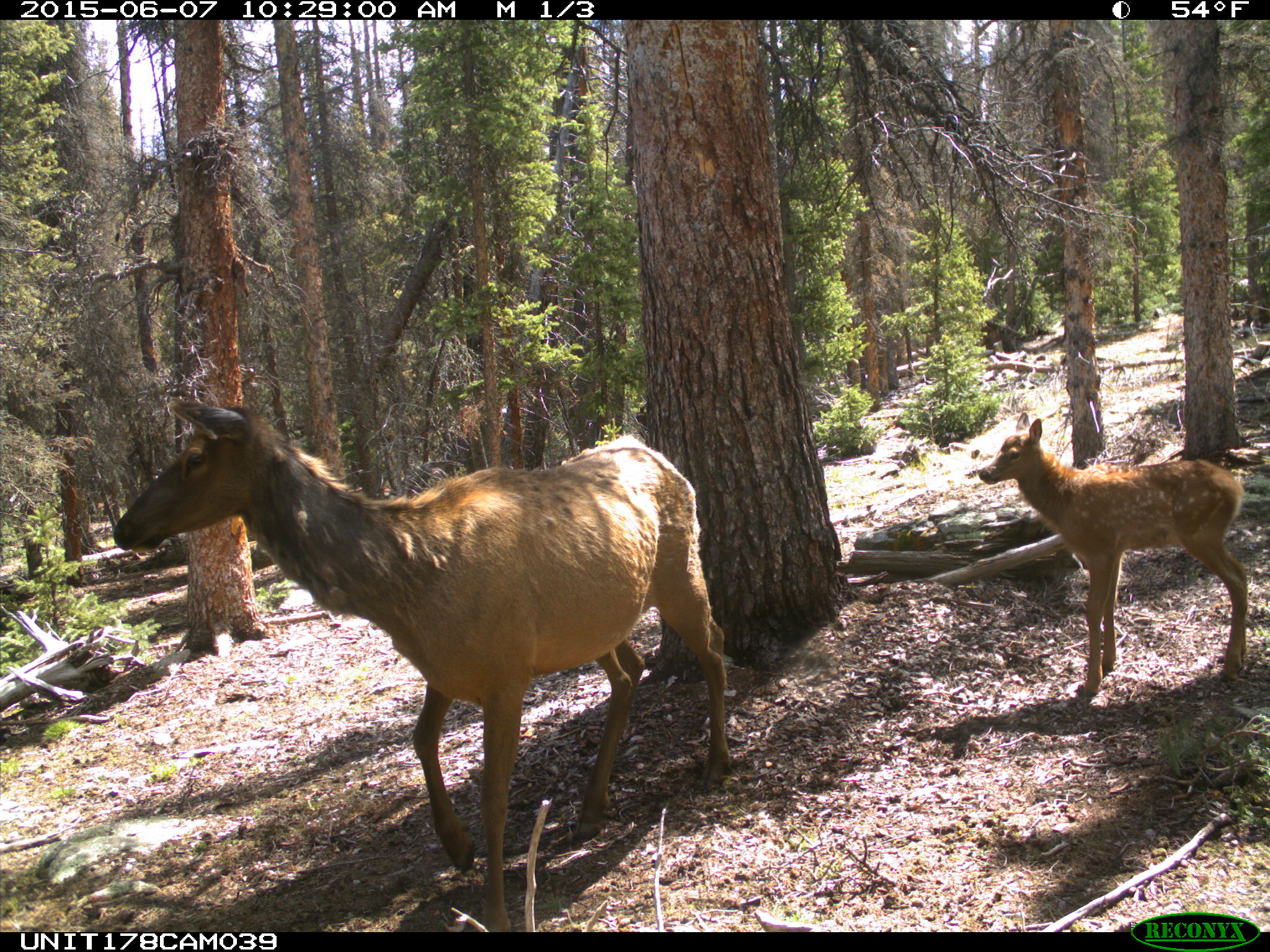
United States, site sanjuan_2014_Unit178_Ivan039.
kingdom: Animalia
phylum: Chordata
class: Mammalia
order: Artiodactyla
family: Cervidae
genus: Cervus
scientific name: Cervus elaphus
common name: red deer